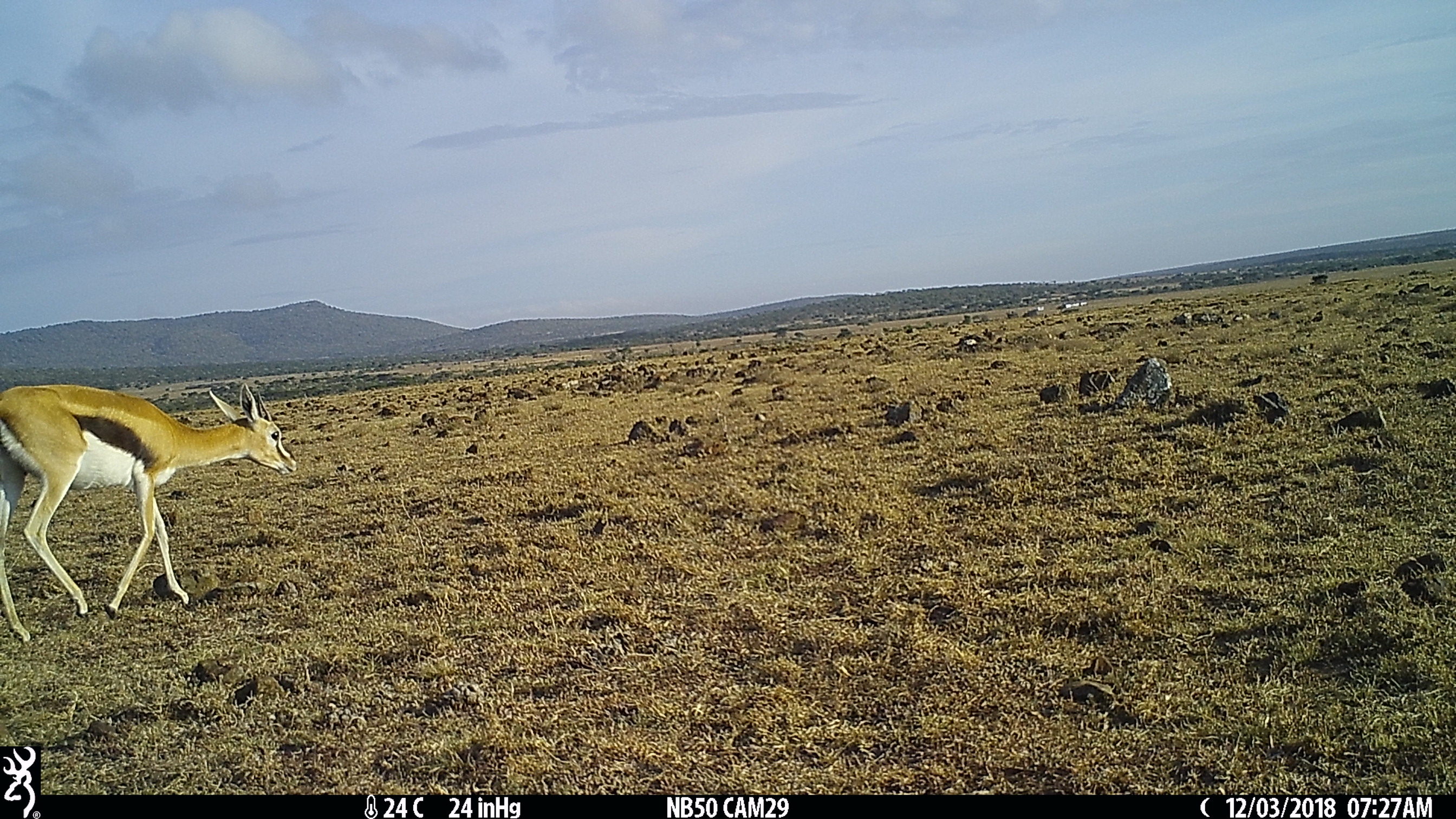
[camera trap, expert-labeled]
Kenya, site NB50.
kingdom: Animalia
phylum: Chordata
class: Mammalia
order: Artiodactyla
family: Bovidae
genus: Eudorcas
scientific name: Eudorcas thomsonii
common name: thomon's gazelle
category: gazelle thomsons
Gazelle thomsons (thomon's gazelle) (Eudorcas thomsonii).